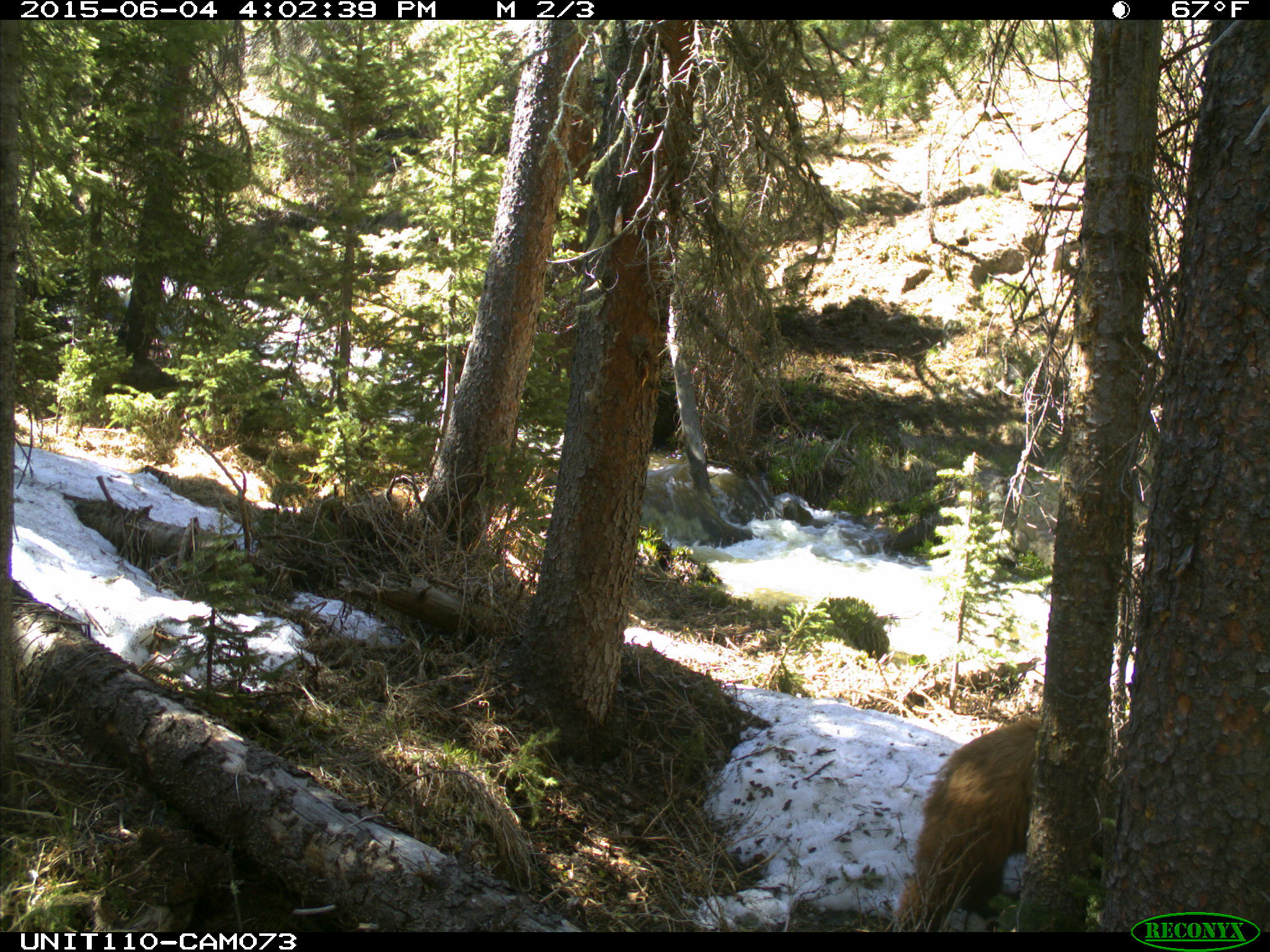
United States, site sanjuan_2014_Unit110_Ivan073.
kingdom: Animalia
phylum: Chordata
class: Mammalia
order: Carnivora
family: Ursidae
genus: Ursus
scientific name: Ursus americanus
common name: american black bear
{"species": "Ursus americanus (american black bear)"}